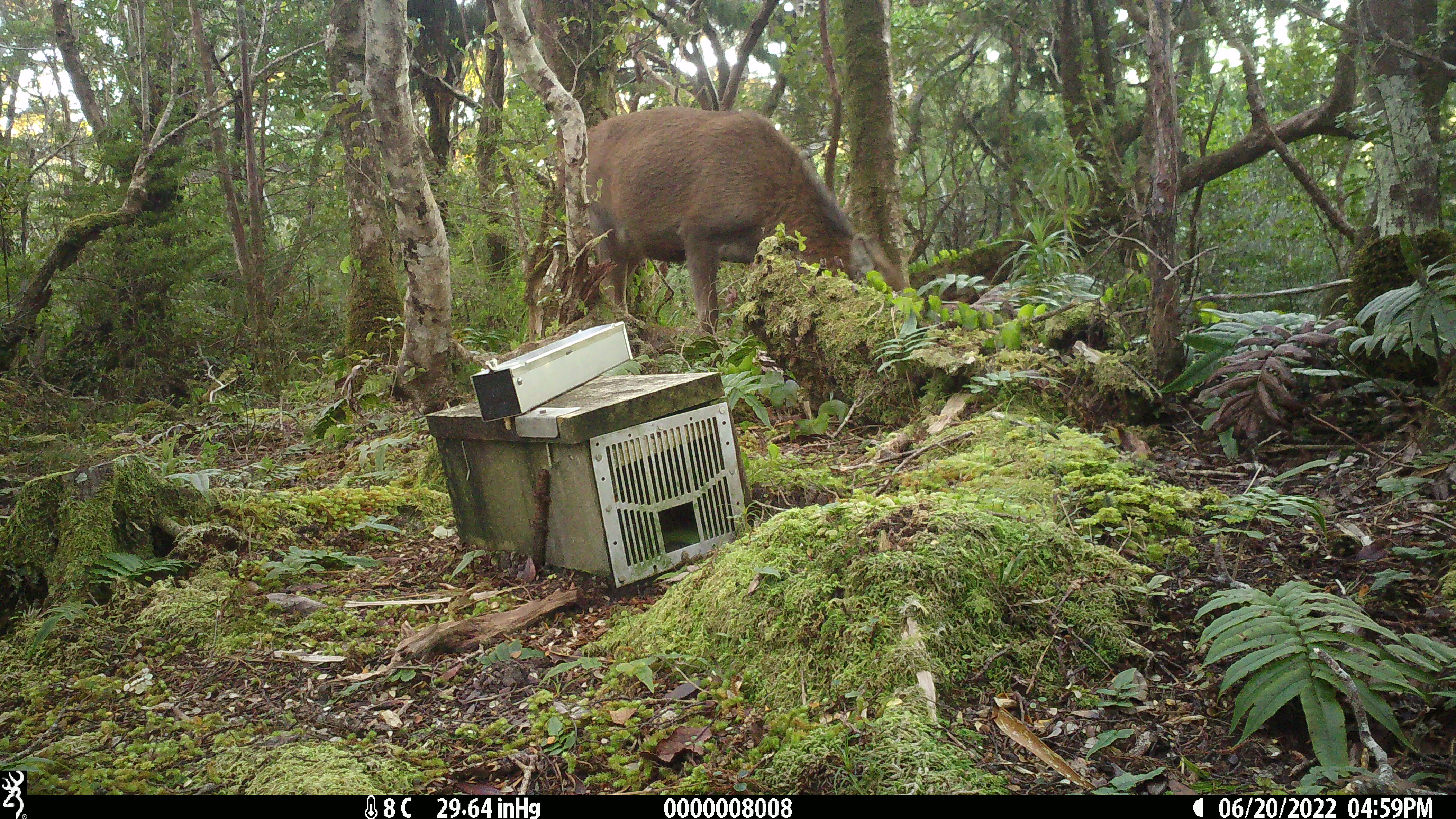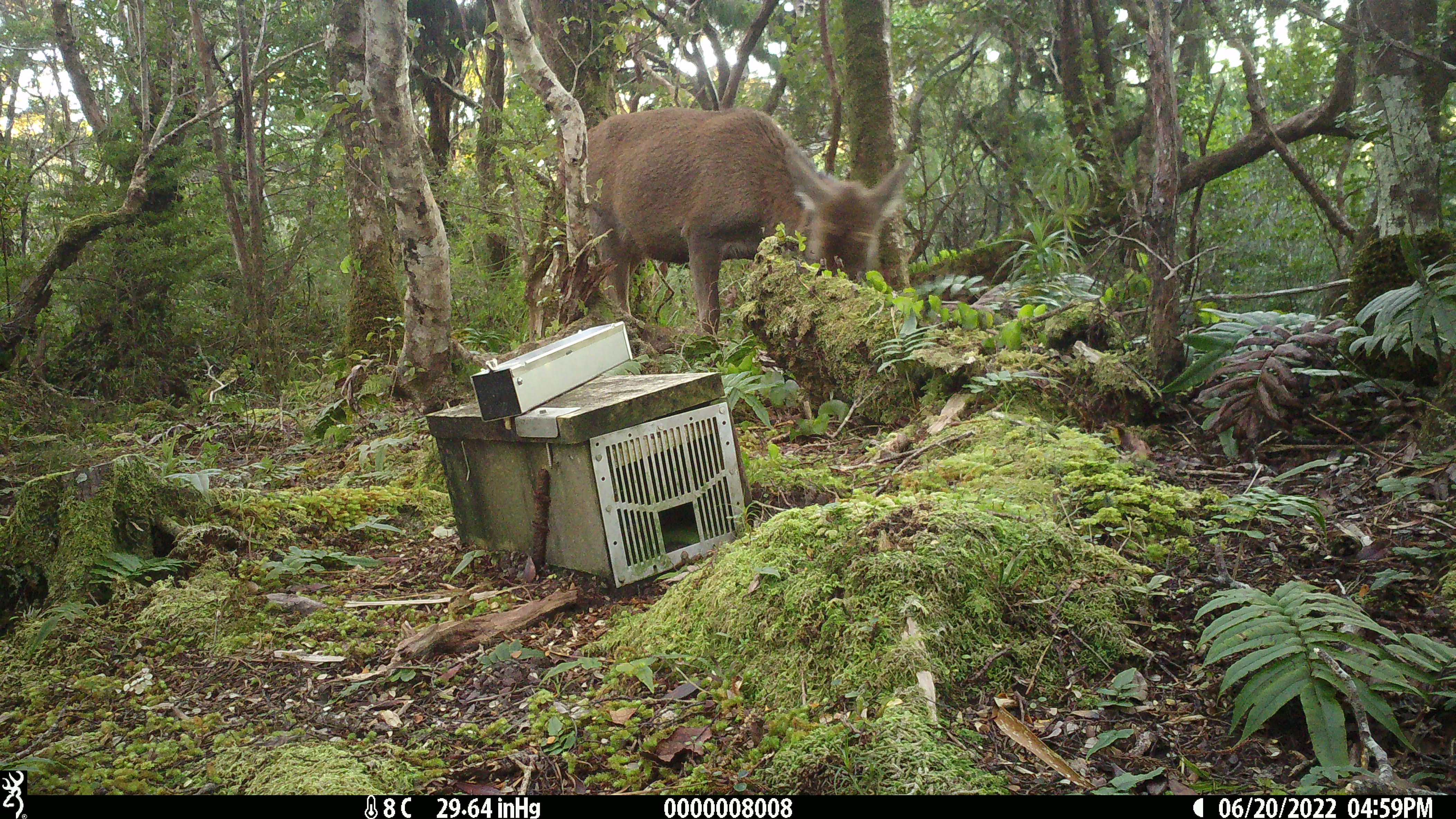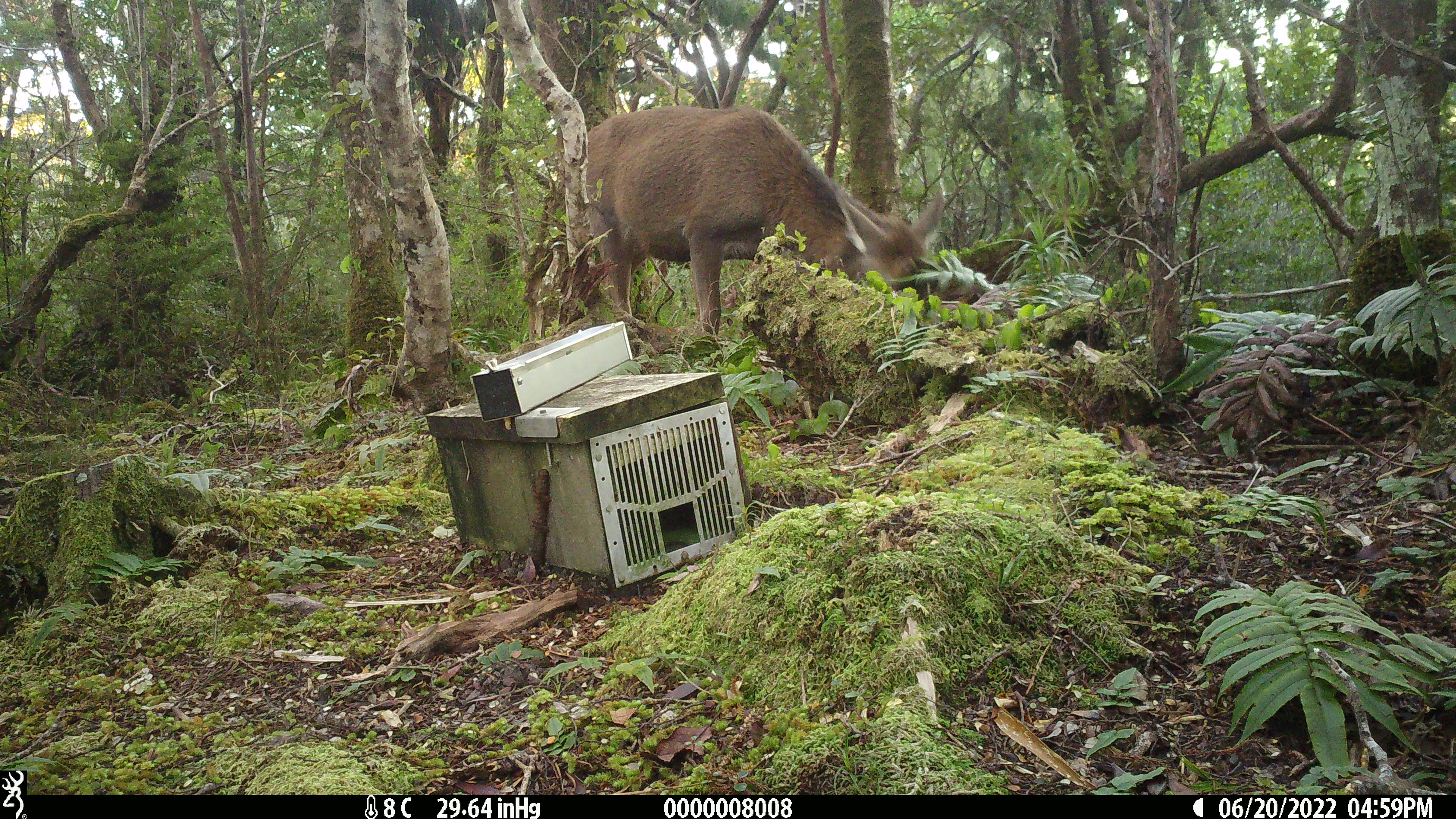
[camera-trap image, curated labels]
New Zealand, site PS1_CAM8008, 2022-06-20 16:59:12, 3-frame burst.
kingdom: Animalia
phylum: Chordata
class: Mammalia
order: Artiodactyla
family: Cervidae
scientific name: Cervidae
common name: deer